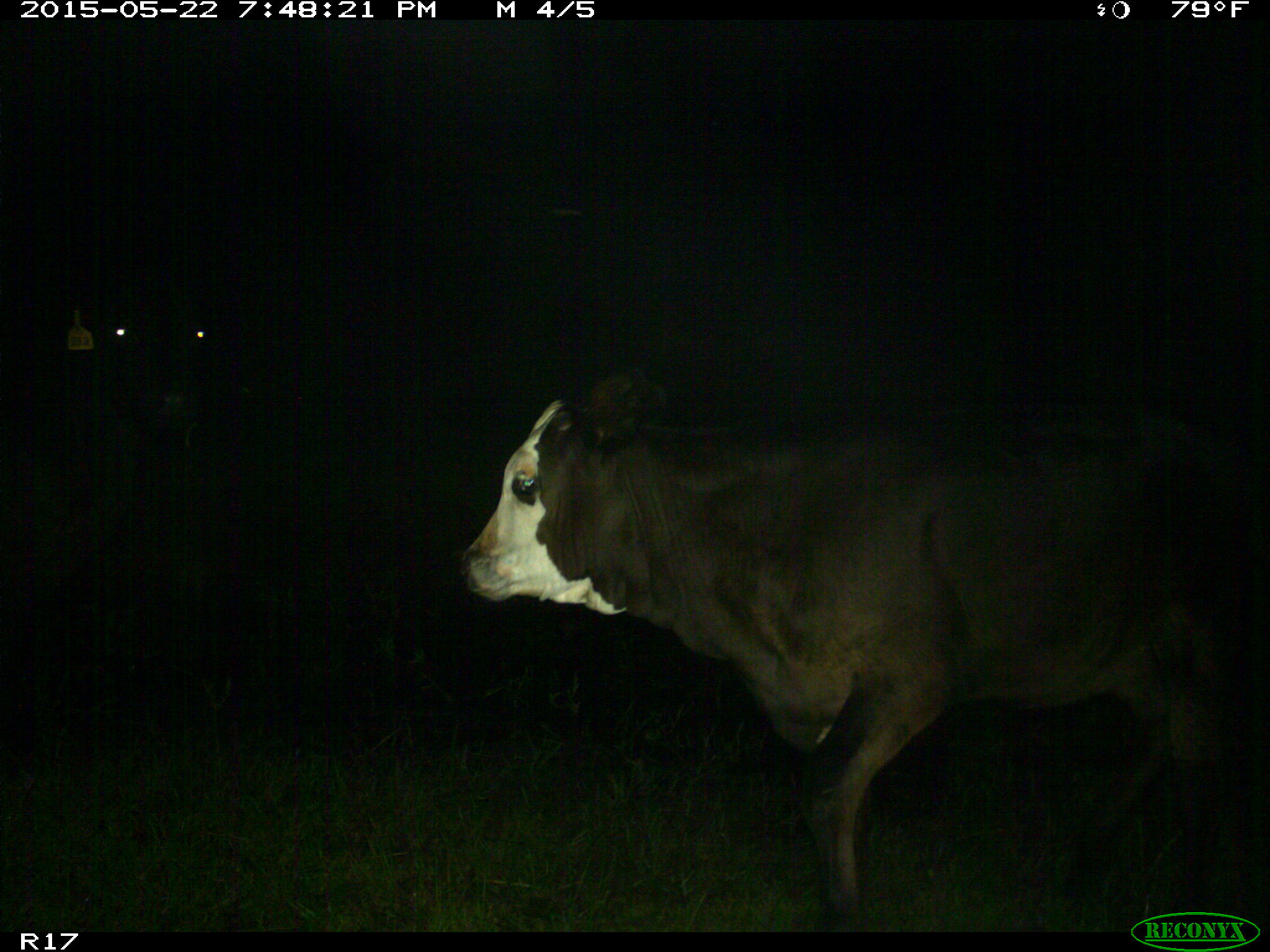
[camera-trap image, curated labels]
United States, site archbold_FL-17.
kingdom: Animalia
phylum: Chordata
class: Mammalia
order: Artiodactyla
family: Bovidae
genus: Bos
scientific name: Bos taurus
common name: domestic cow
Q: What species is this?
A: Bos taurus (domestic cow).